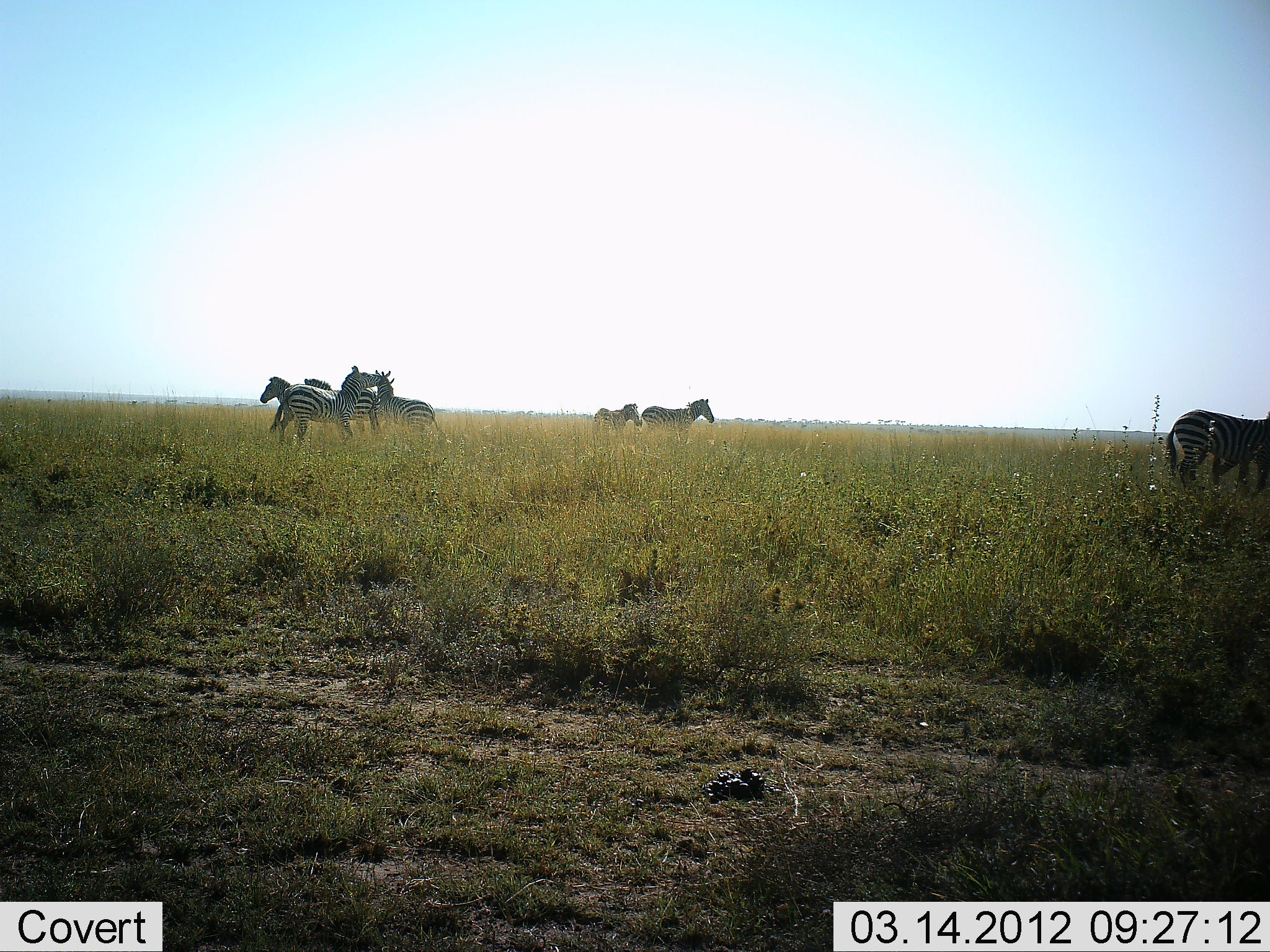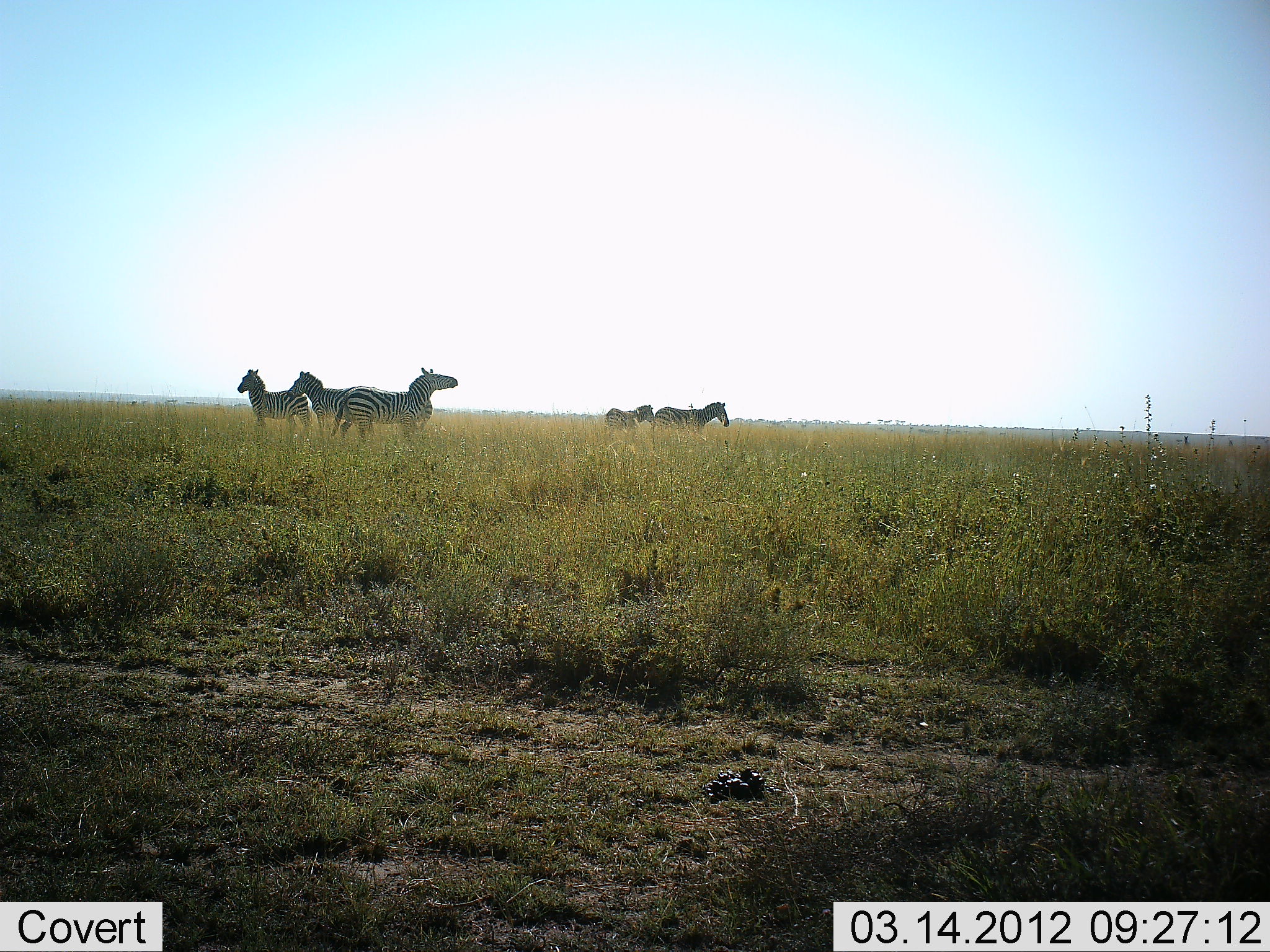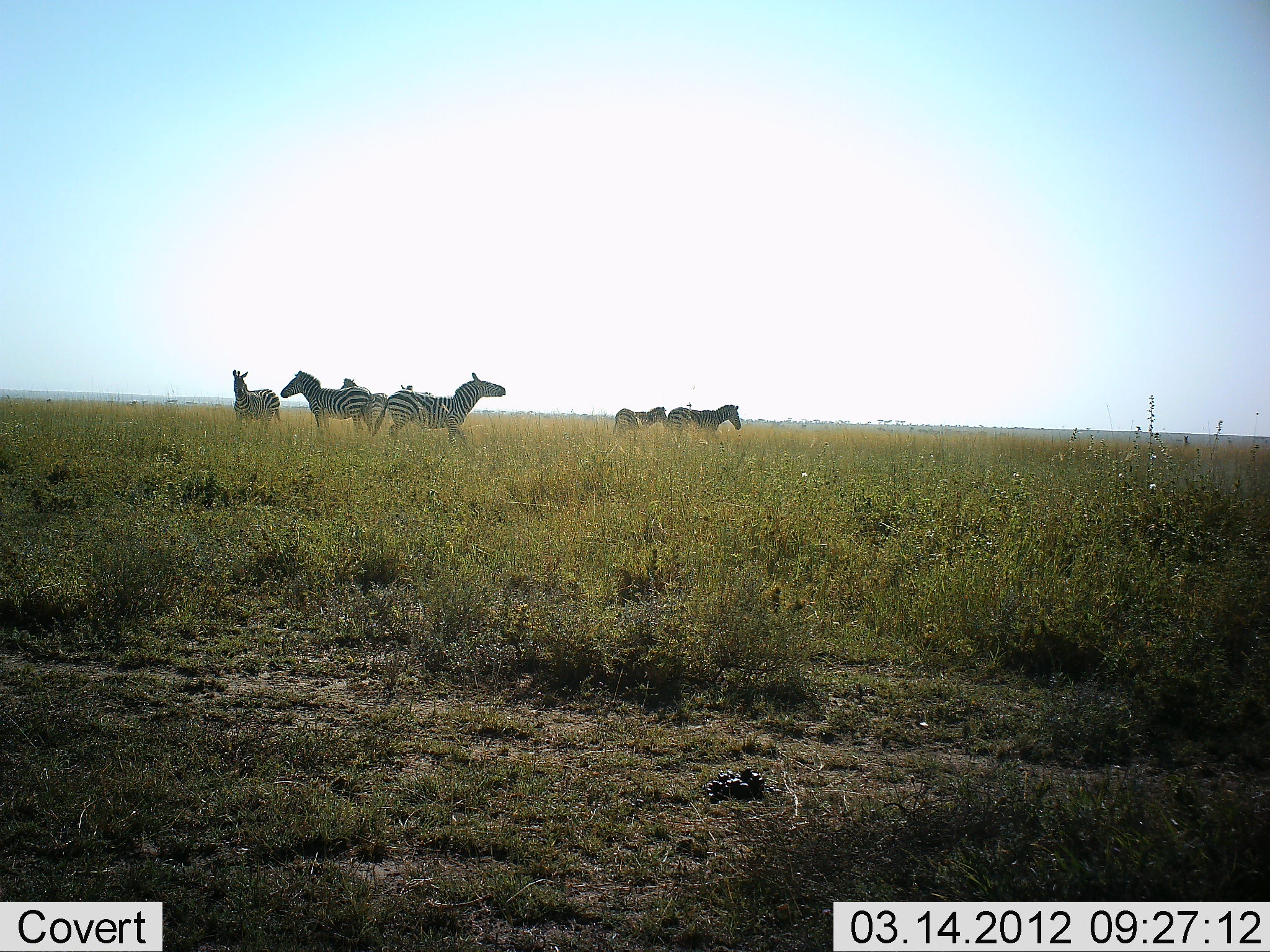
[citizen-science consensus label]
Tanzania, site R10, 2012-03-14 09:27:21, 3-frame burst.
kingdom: Animalia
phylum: Chordata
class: Mammalia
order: Perissodactyla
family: Equidae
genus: Equus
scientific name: Equus quagga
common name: plains zebra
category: zebra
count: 7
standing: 47%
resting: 0%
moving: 79%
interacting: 16%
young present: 16%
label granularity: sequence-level